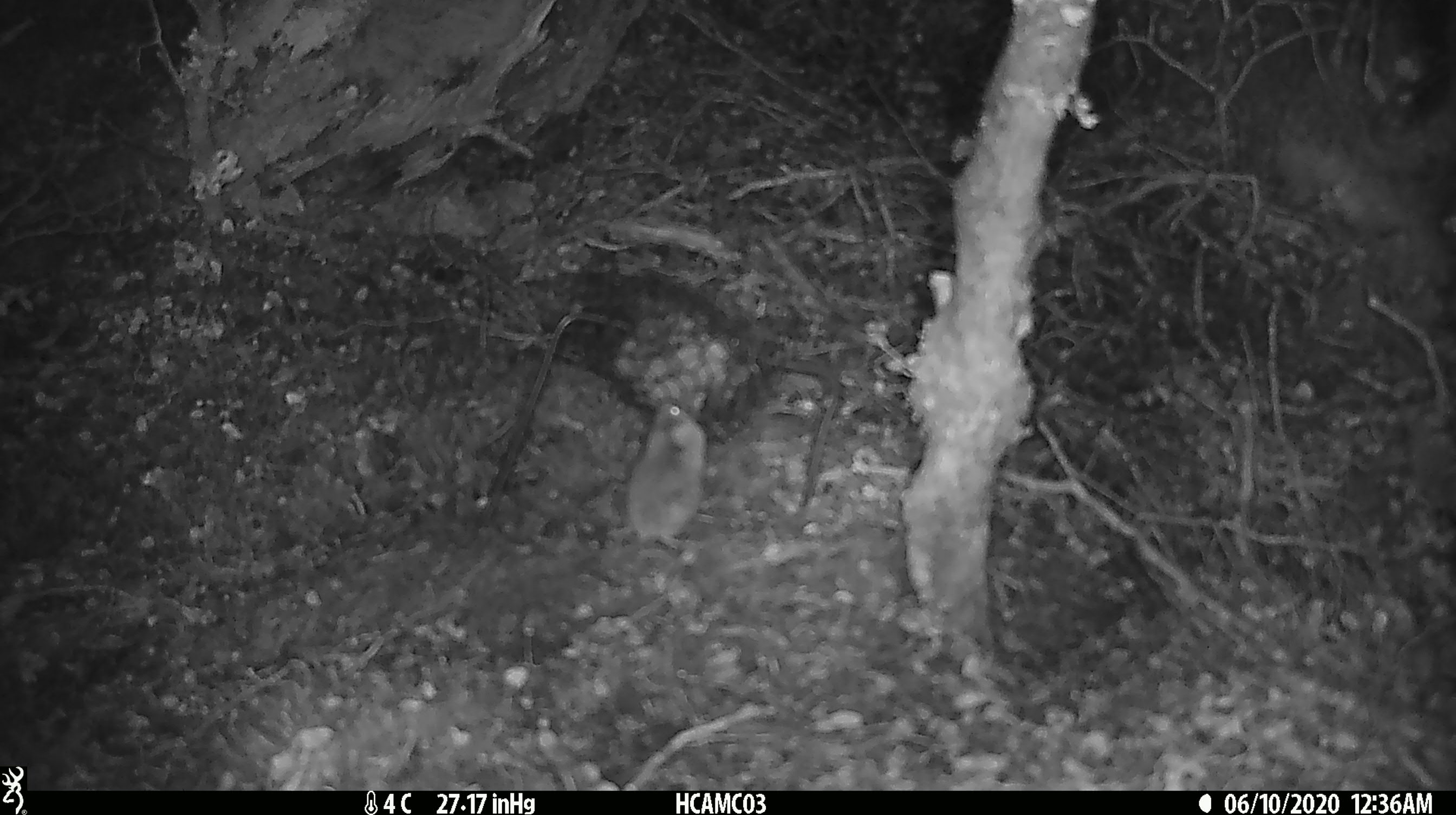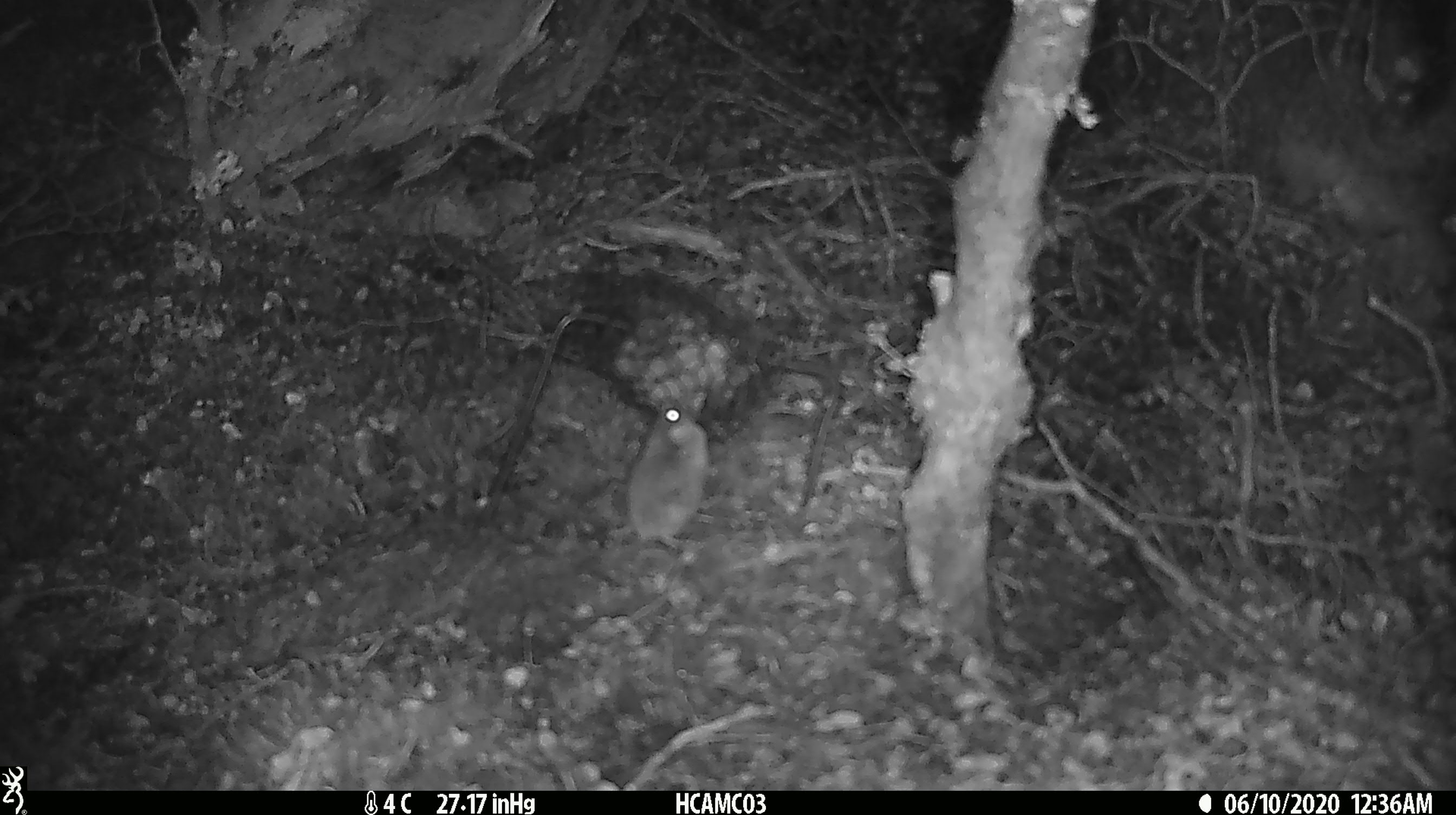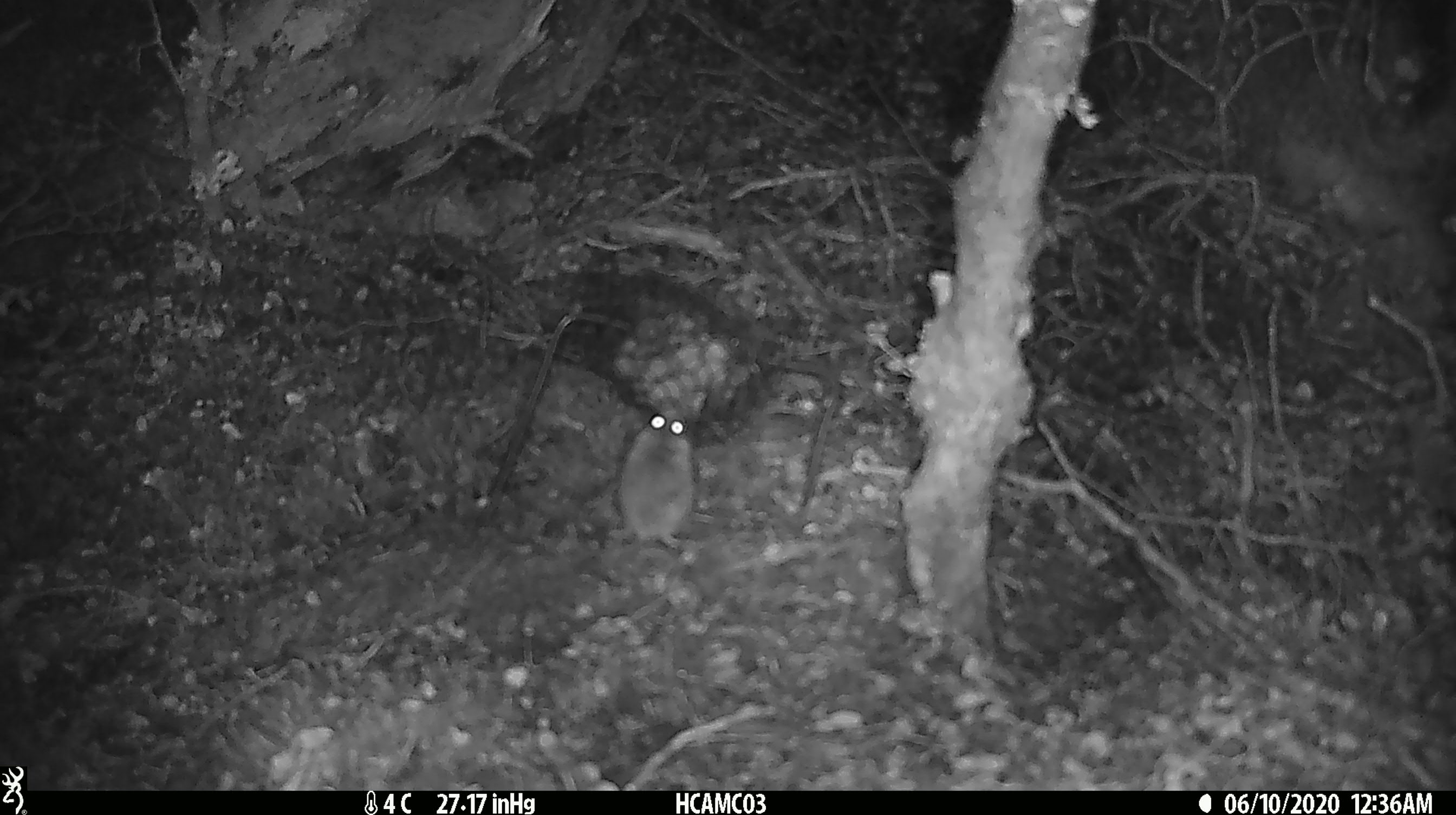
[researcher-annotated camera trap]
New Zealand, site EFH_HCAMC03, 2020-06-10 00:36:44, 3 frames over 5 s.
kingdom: Animalia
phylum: Chordata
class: Mammalia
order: Rodentia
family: Muridae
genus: Mus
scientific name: Mus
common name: mouse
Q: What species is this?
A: Mouse (Mus).